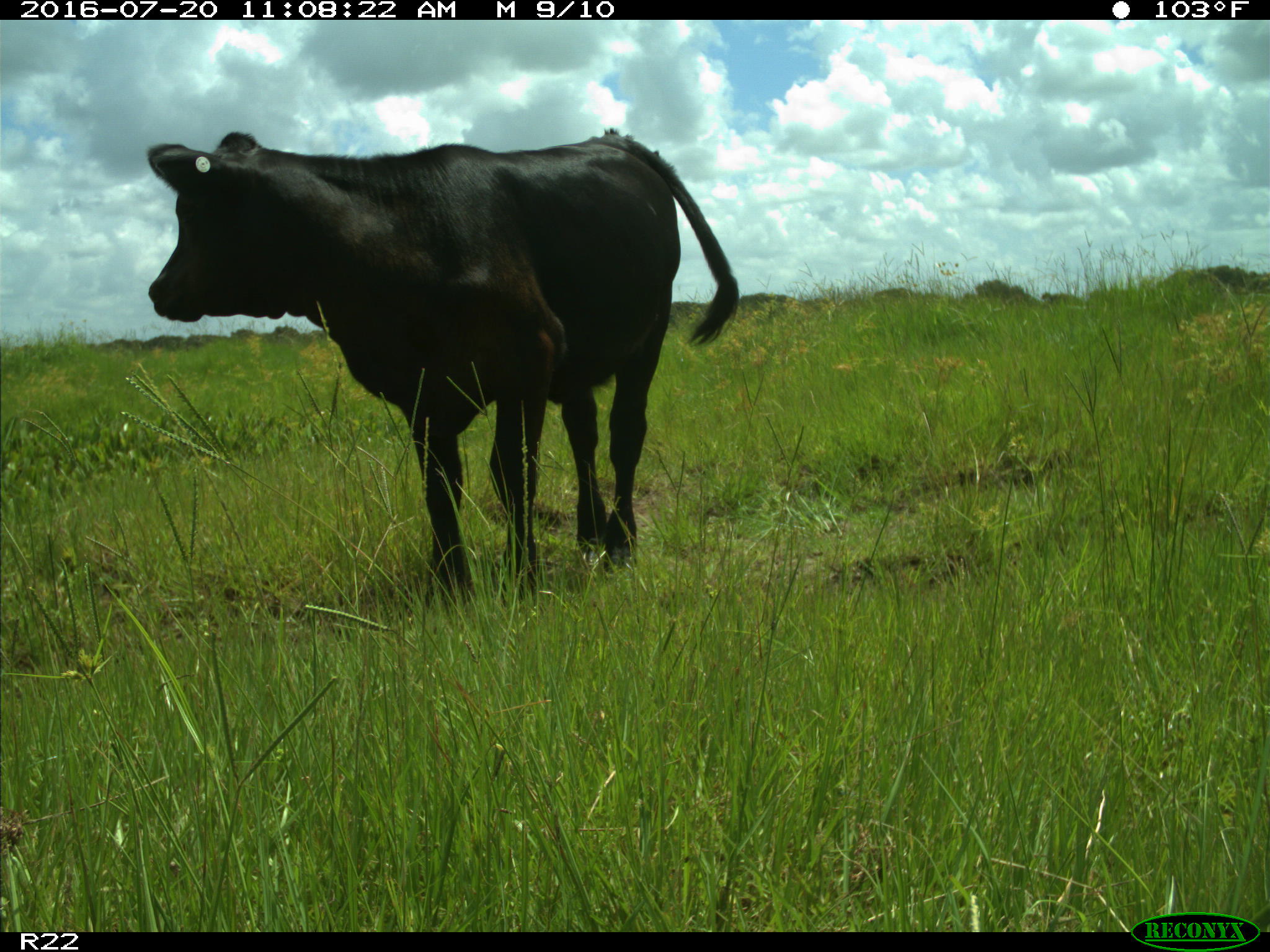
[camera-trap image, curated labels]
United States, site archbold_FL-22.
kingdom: Animalia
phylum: Chordata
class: Mammalia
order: Artiodactyla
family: Bovidae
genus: Bos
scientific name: Bos taurus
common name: domestic cow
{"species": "Bos taurus (domestic cow)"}